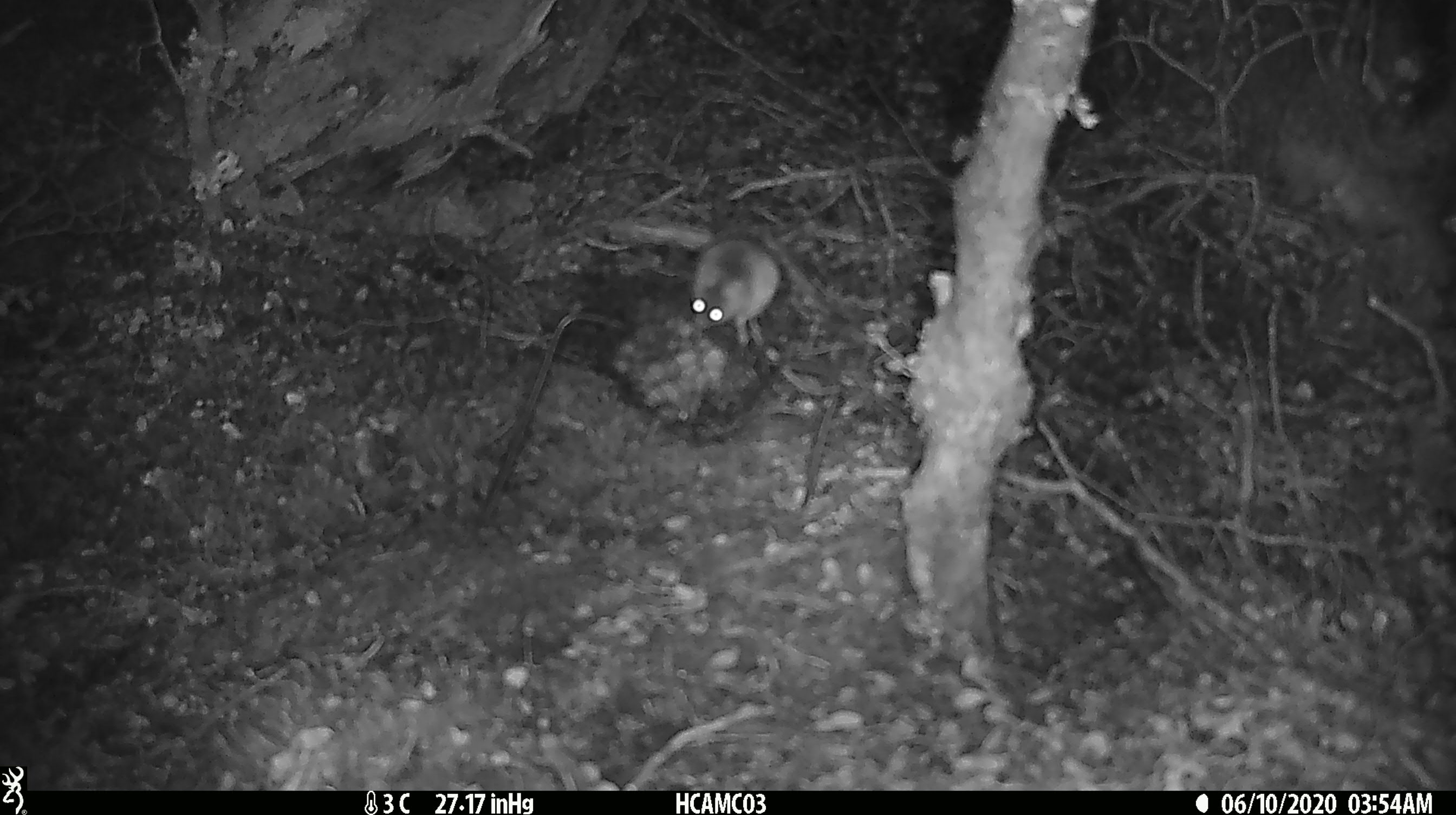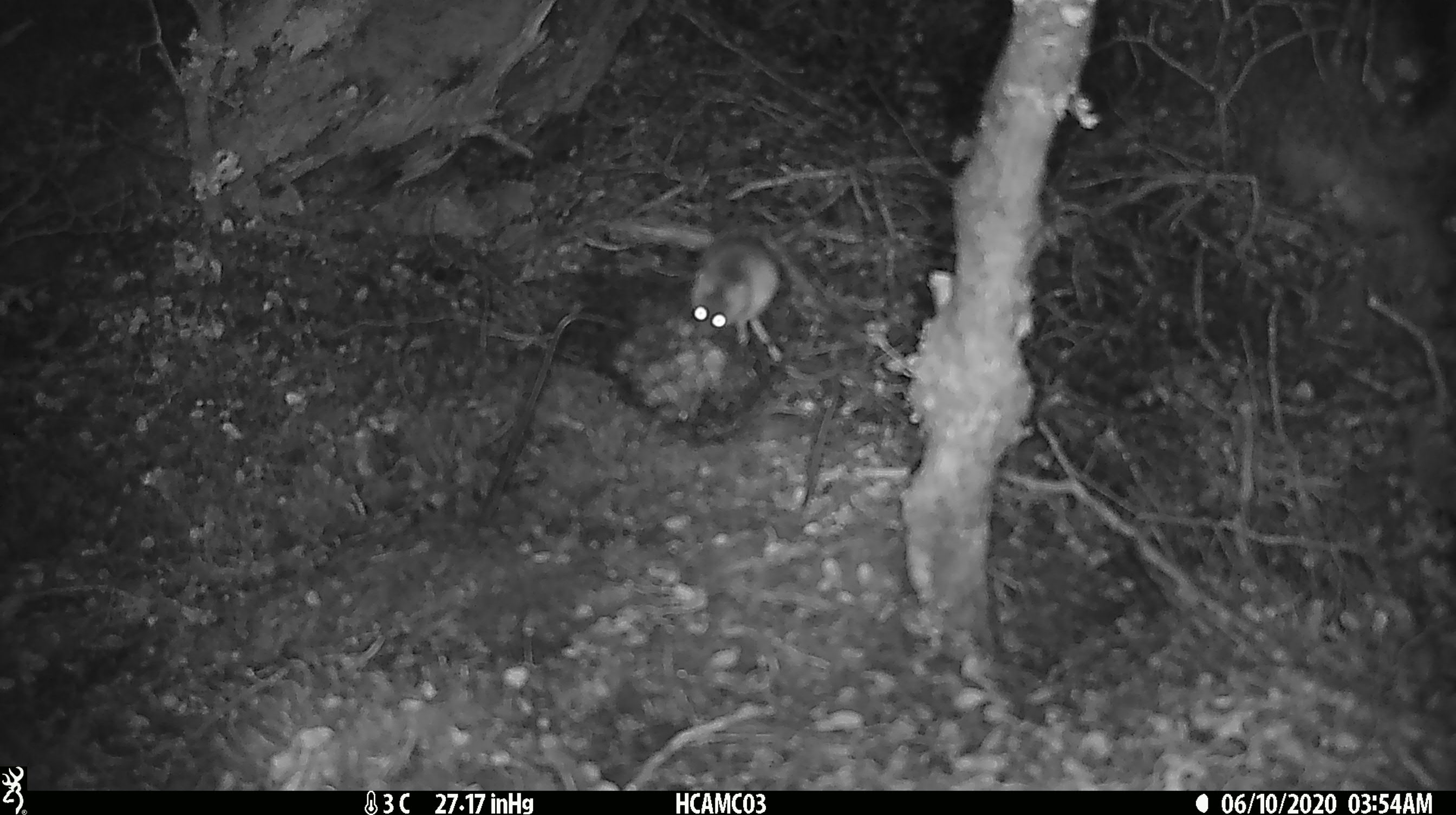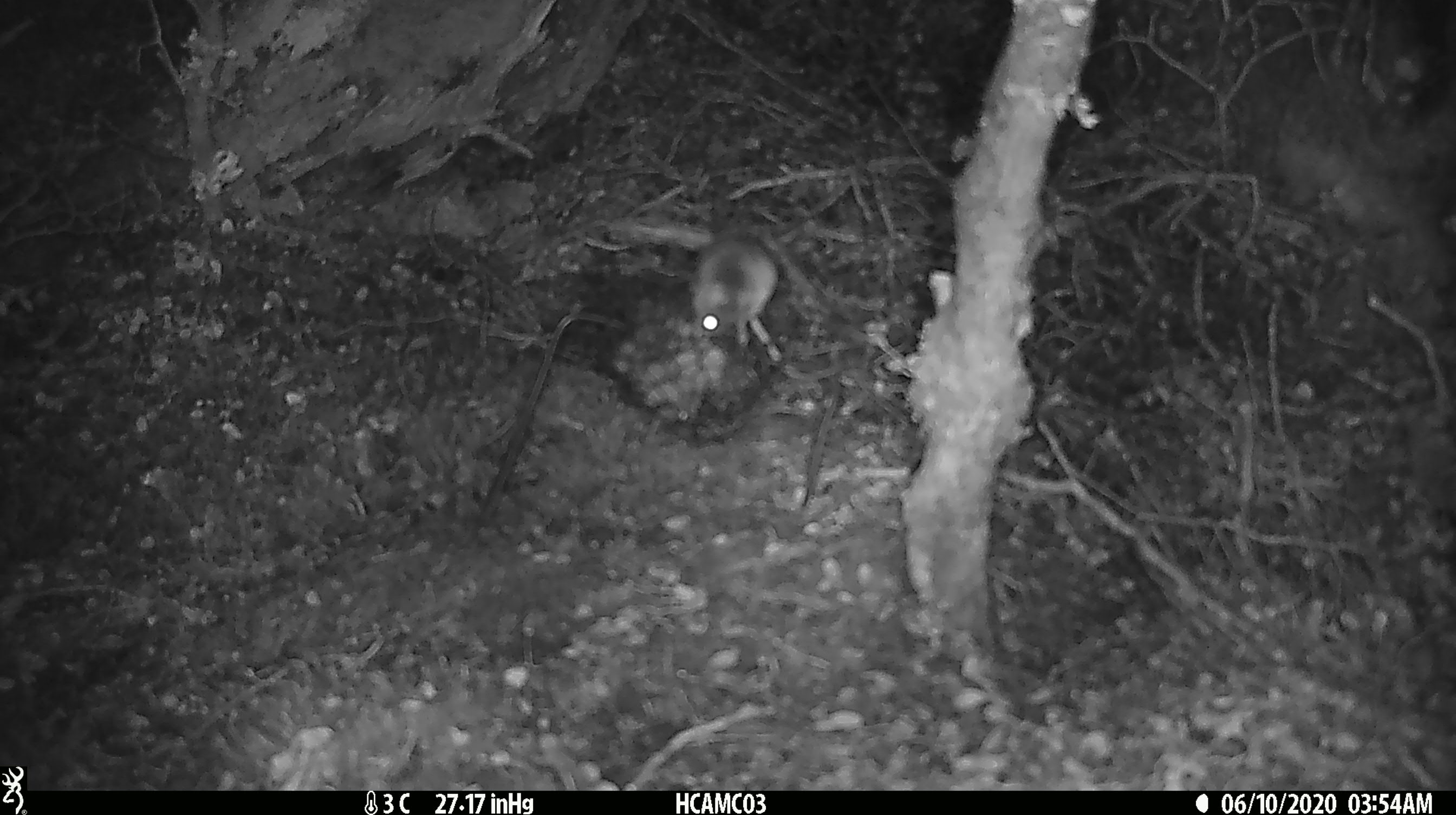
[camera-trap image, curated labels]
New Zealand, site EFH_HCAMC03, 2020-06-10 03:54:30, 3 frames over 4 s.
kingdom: Animalia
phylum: Chordata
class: Mammalia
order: Rodentia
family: Muridae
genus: Mus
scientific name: Mus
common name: mouse